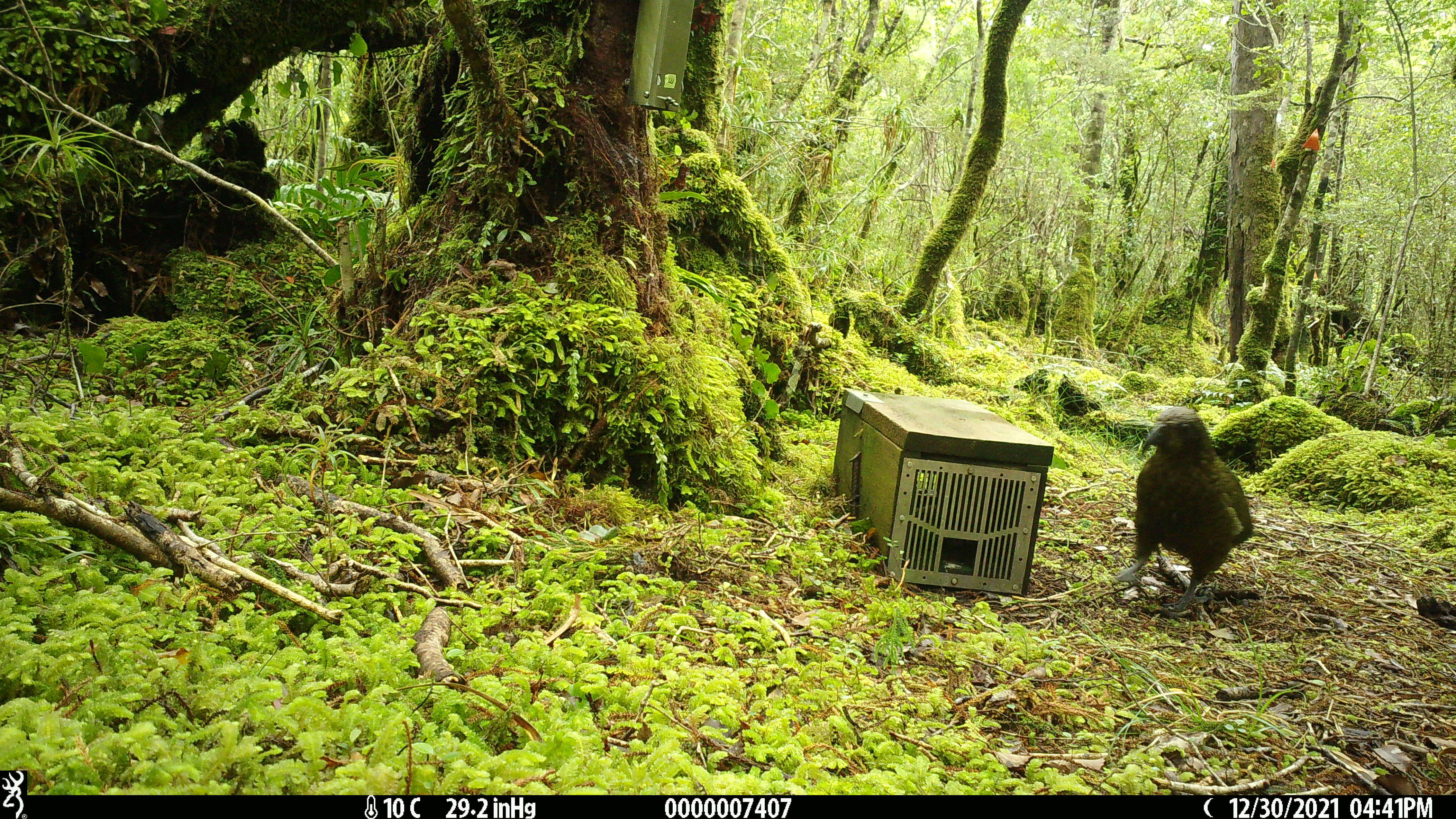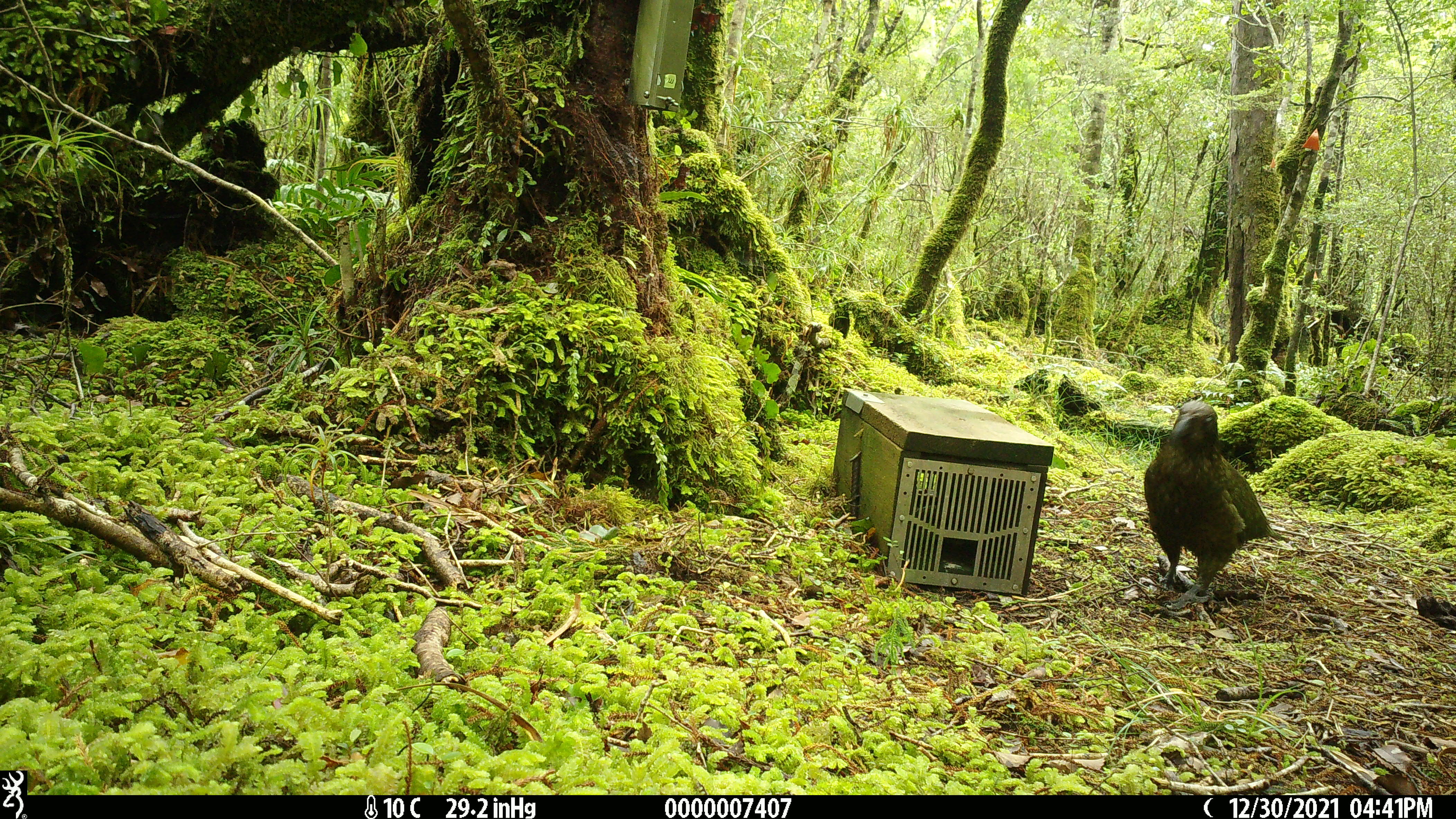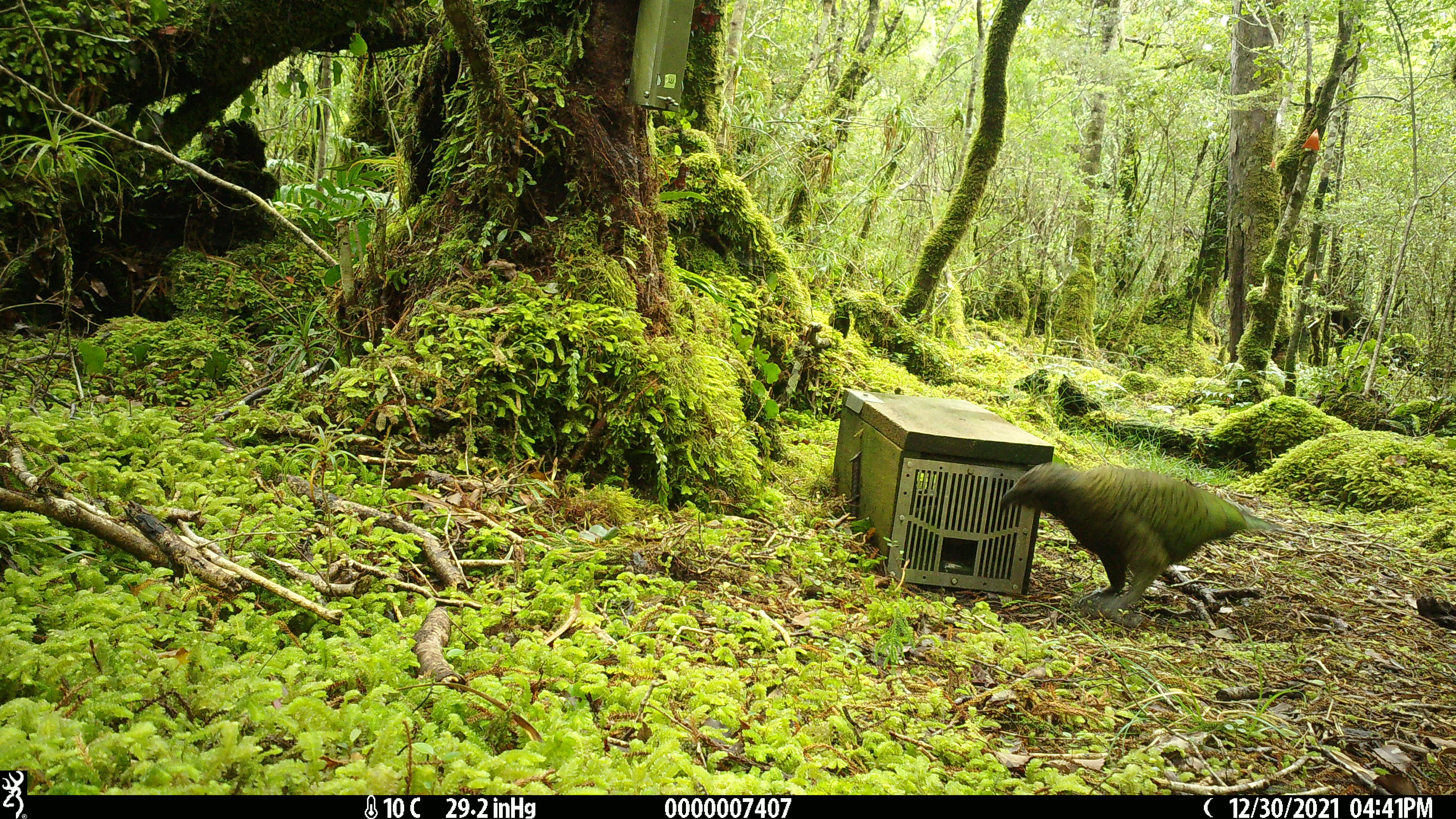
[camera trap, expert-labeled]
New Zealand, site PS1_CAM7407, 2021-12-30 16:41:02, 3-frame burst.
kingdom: Animalia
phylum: Chordata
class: Aves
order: Psittaciformes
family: Strigopidae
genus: Nestor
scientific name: Nestor notabilis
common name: kea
Kea (Nestor notabilis).